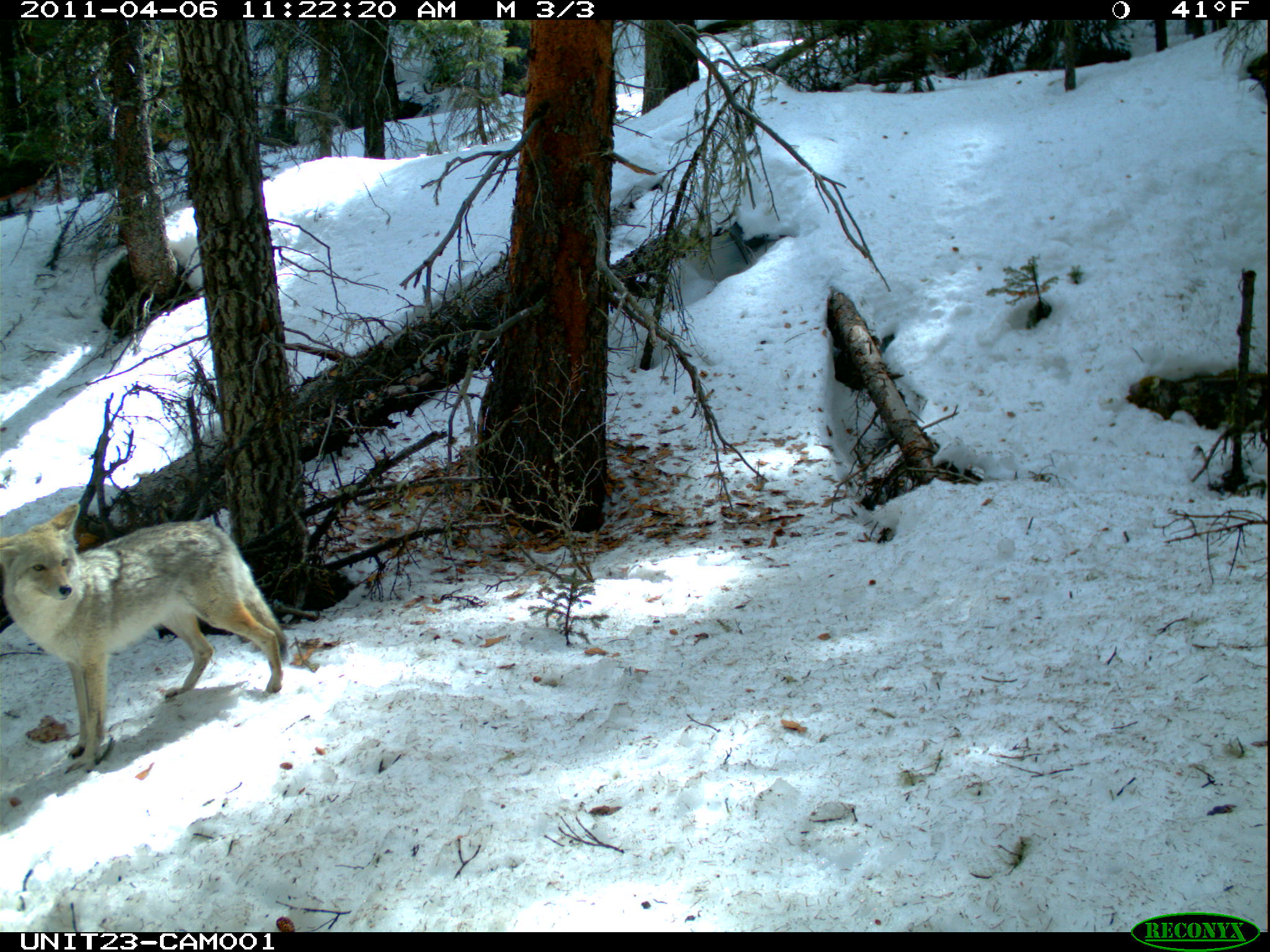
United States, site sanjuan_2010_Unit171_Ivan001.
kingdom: Animalia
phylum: Chordata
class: Mammalia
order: Carnivora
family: Canidae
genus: Canis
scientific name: Canis latrans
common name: coyote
Canis latrans (coyote).